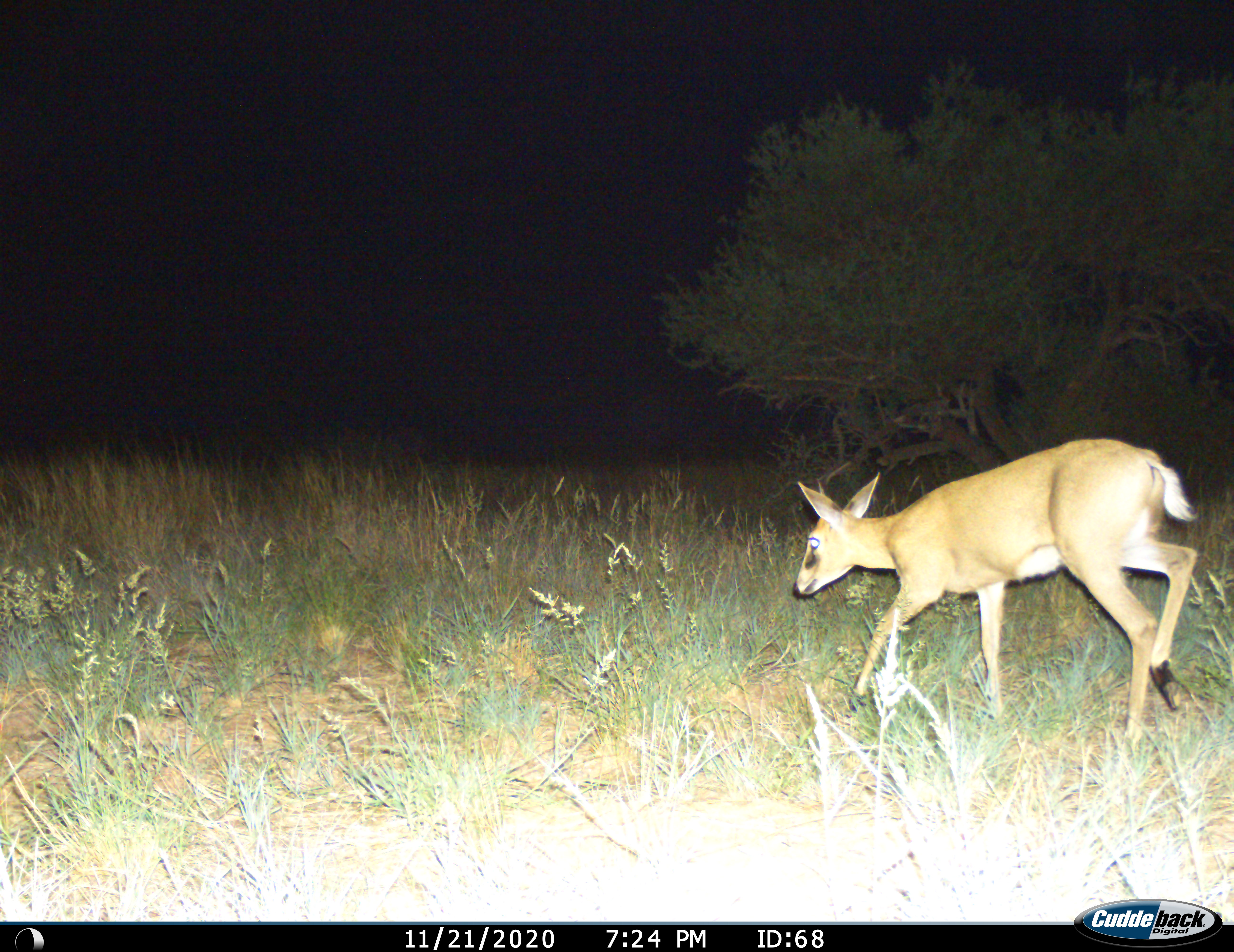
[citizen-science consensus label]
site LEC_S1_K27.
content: unidentified animal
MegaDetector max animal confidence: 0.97